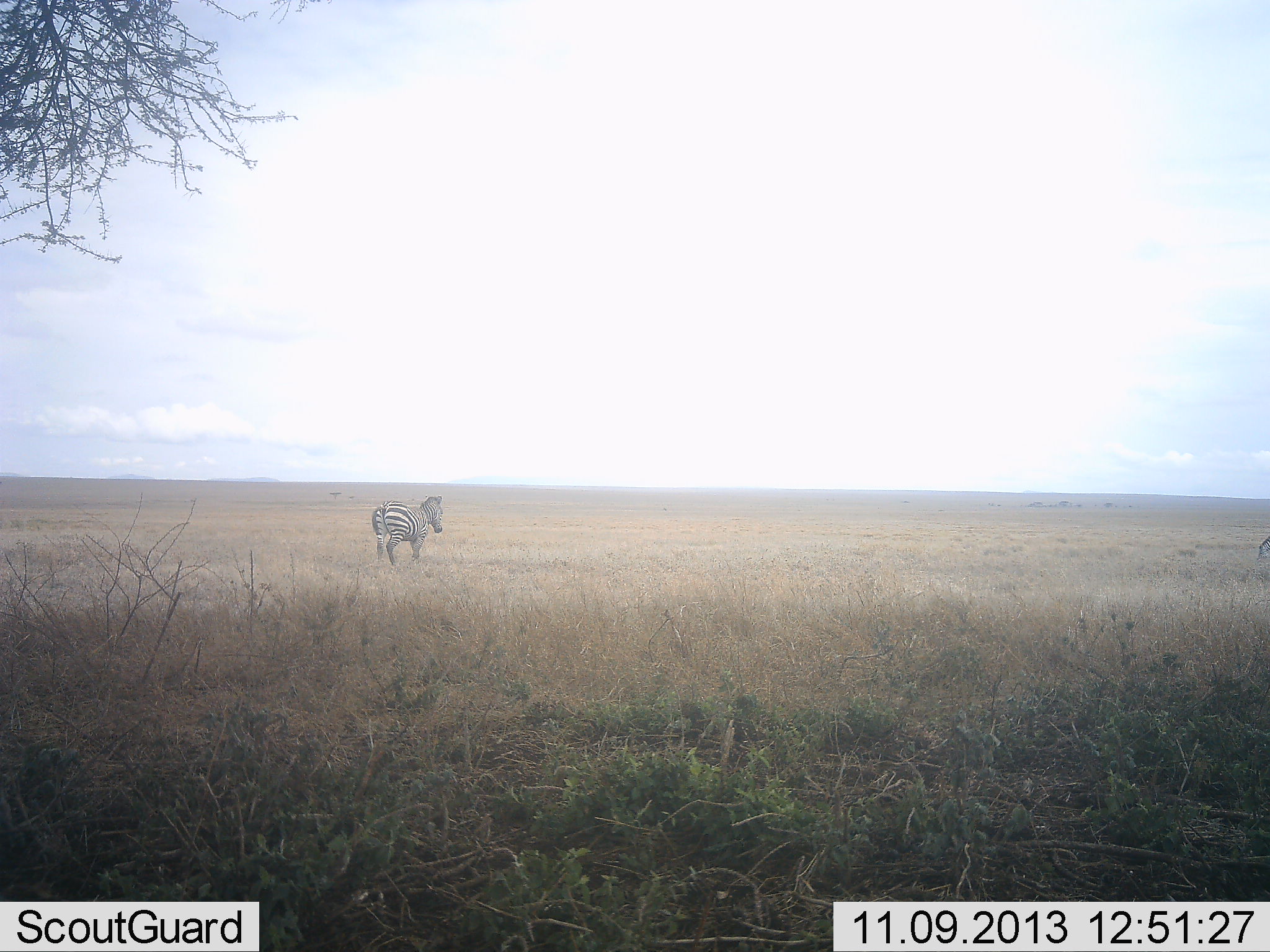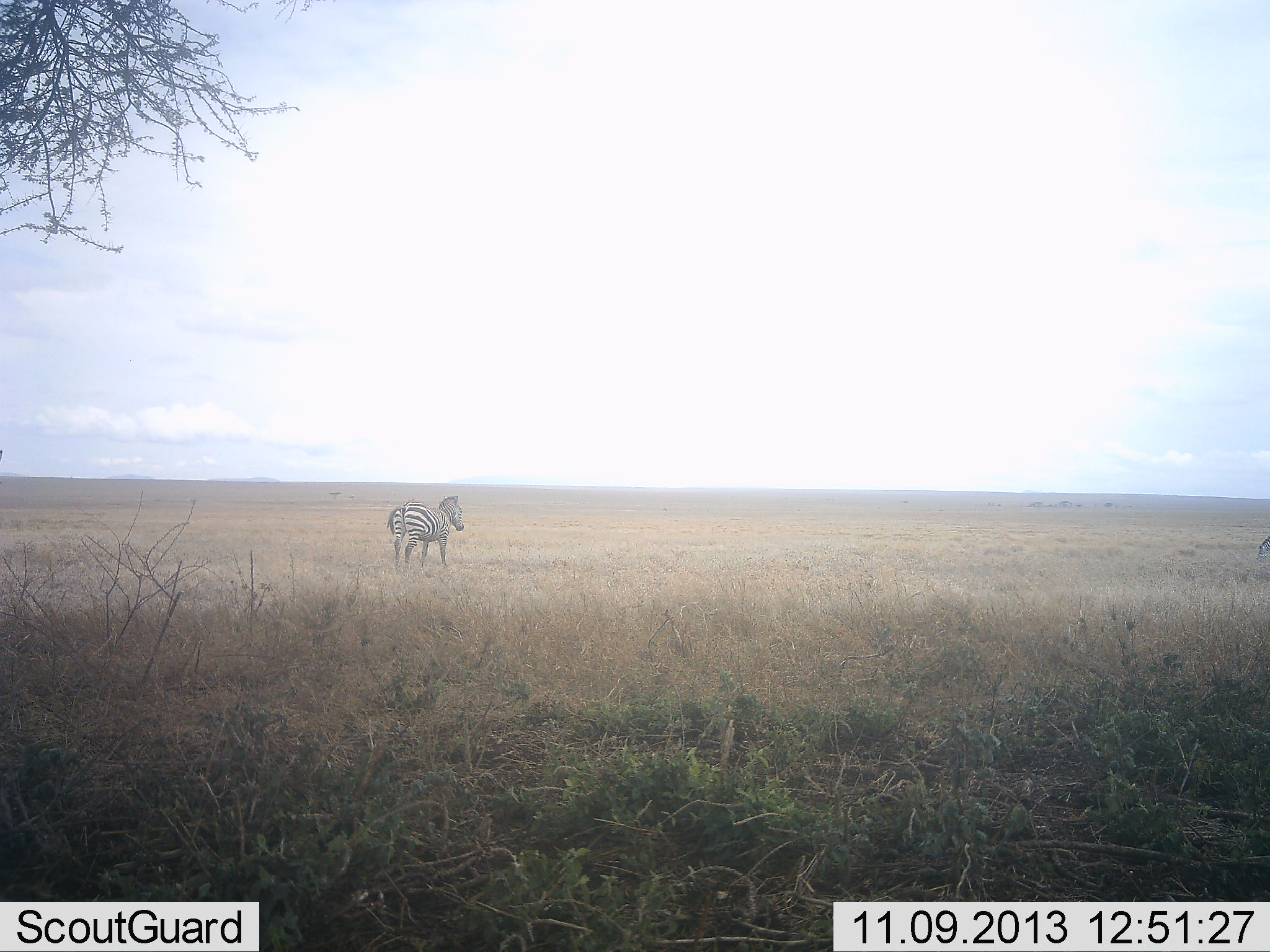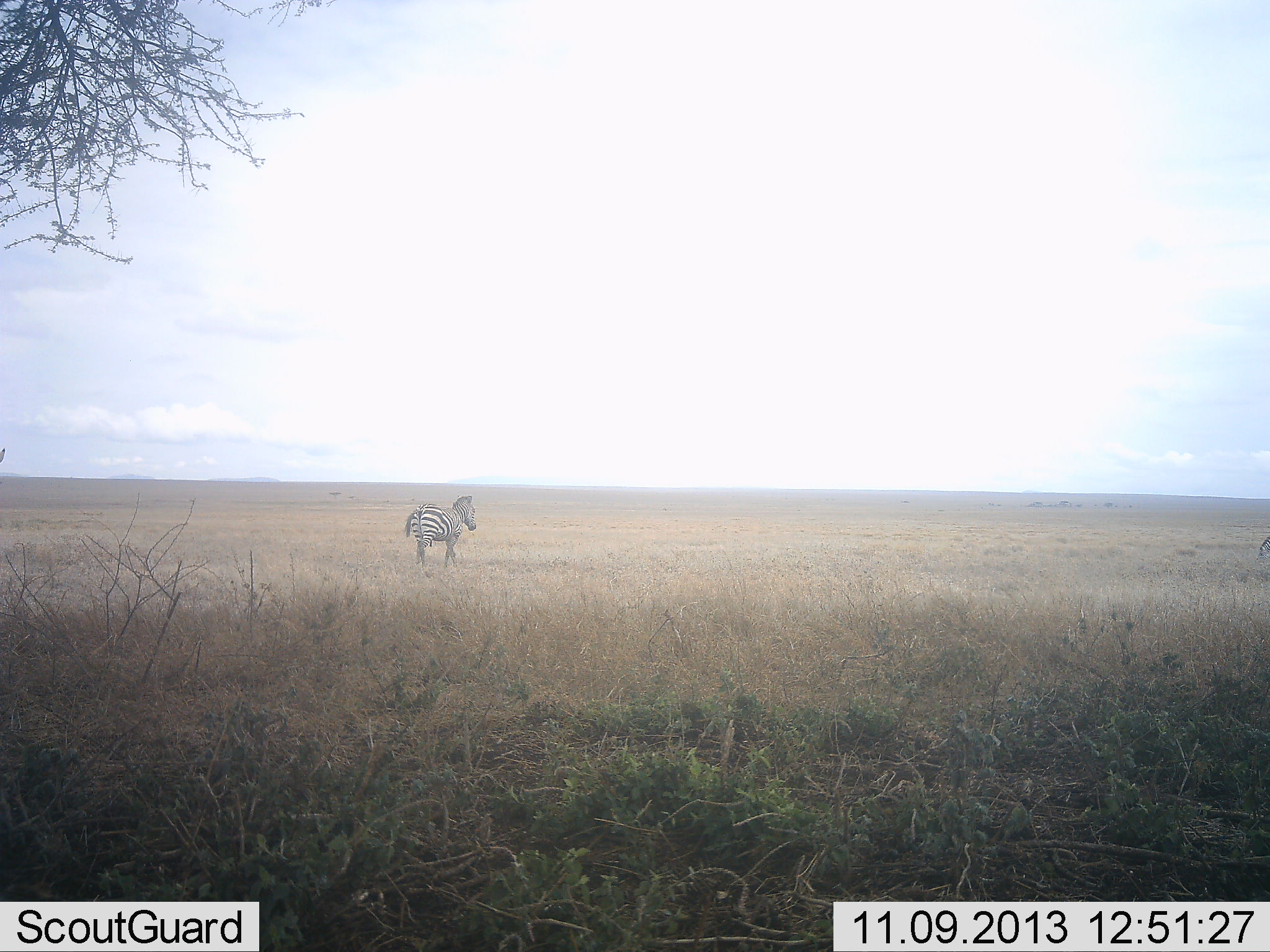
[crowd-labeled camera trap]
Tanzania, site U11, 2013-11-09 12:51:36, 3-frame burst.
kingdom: Animalia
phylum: Chordata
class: Mammalia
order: Perissodactyla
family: Equidae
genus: Equus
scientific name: Equus quagga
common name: plains zebra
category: zebra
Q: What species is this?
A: Zebra (plains zebra) (Equus quagga).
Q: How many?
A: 1.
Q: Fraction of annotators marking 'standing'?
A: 10%.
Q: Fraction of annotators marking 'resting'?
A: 0%.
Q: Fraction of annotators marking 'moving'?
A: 90%.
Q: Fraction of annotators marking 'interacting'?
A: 0%.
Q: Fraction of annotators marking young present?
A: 0%.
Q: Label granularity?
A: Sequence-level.